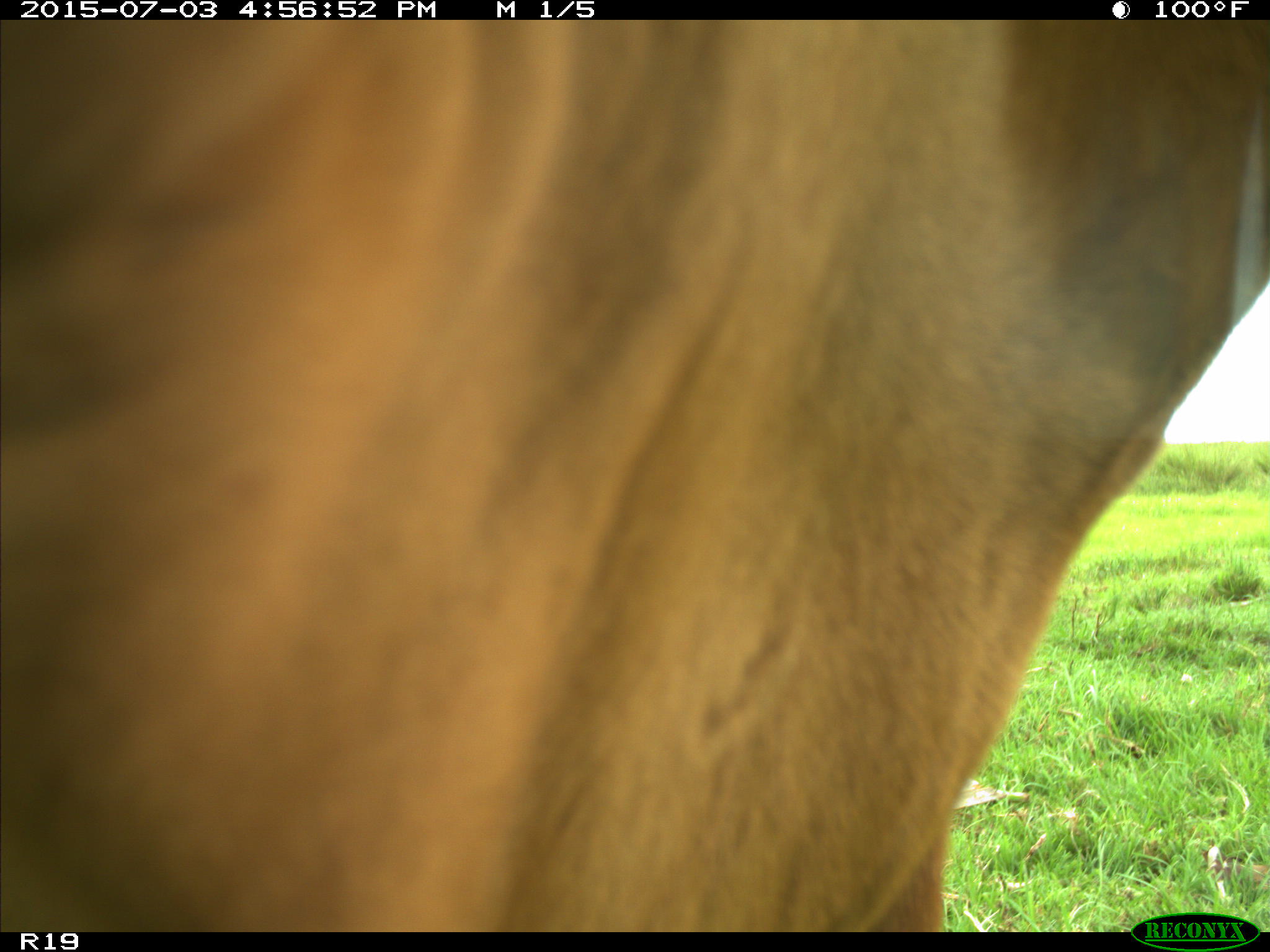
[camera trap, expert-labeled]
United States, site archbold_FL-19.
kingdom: Animalia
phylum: Chordata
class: Mammalia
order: Artiodactyla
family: Bovidae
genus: Bos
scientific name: Bos taurus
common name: domestic cow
Bos taurus (domestic cow).